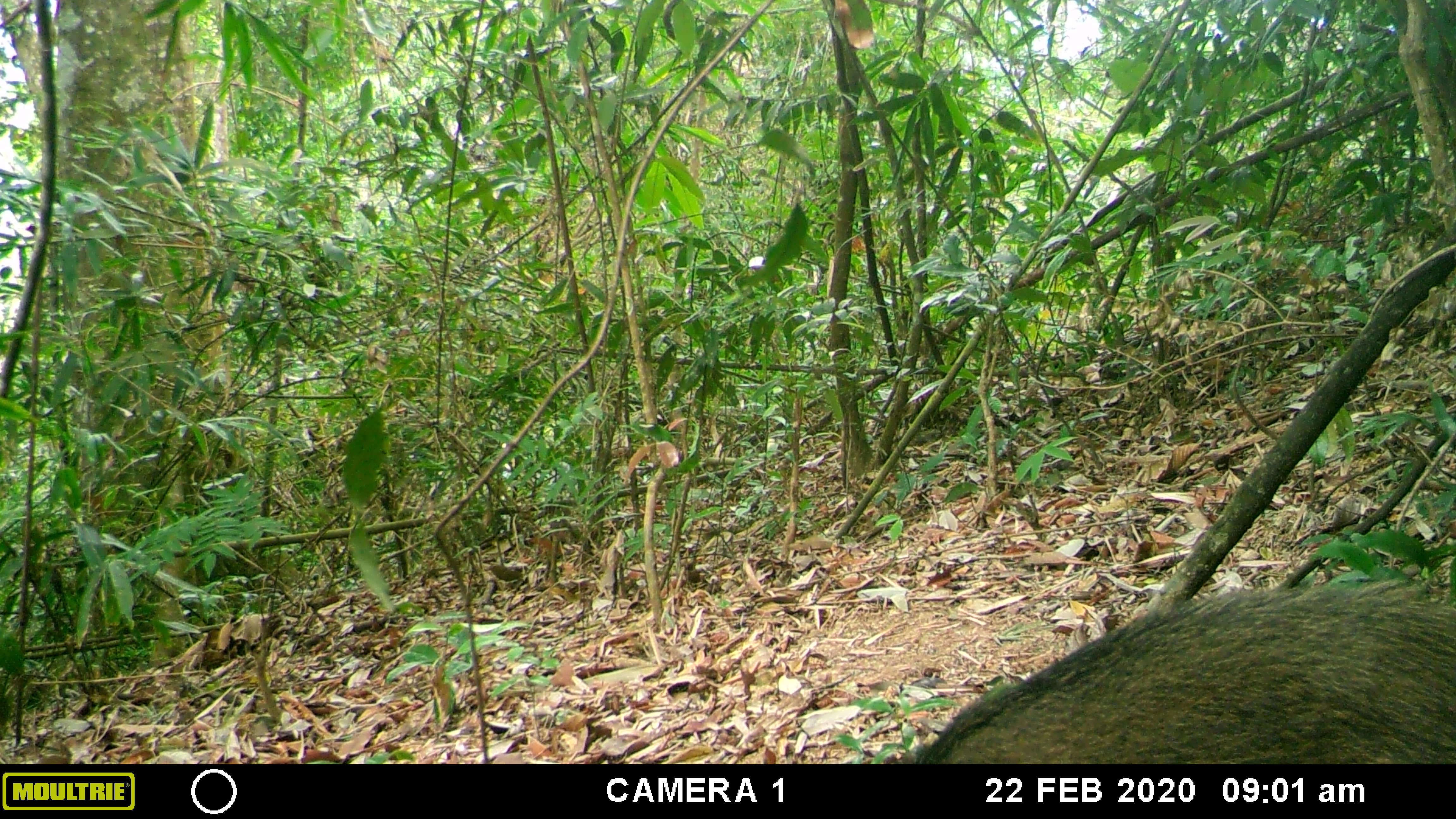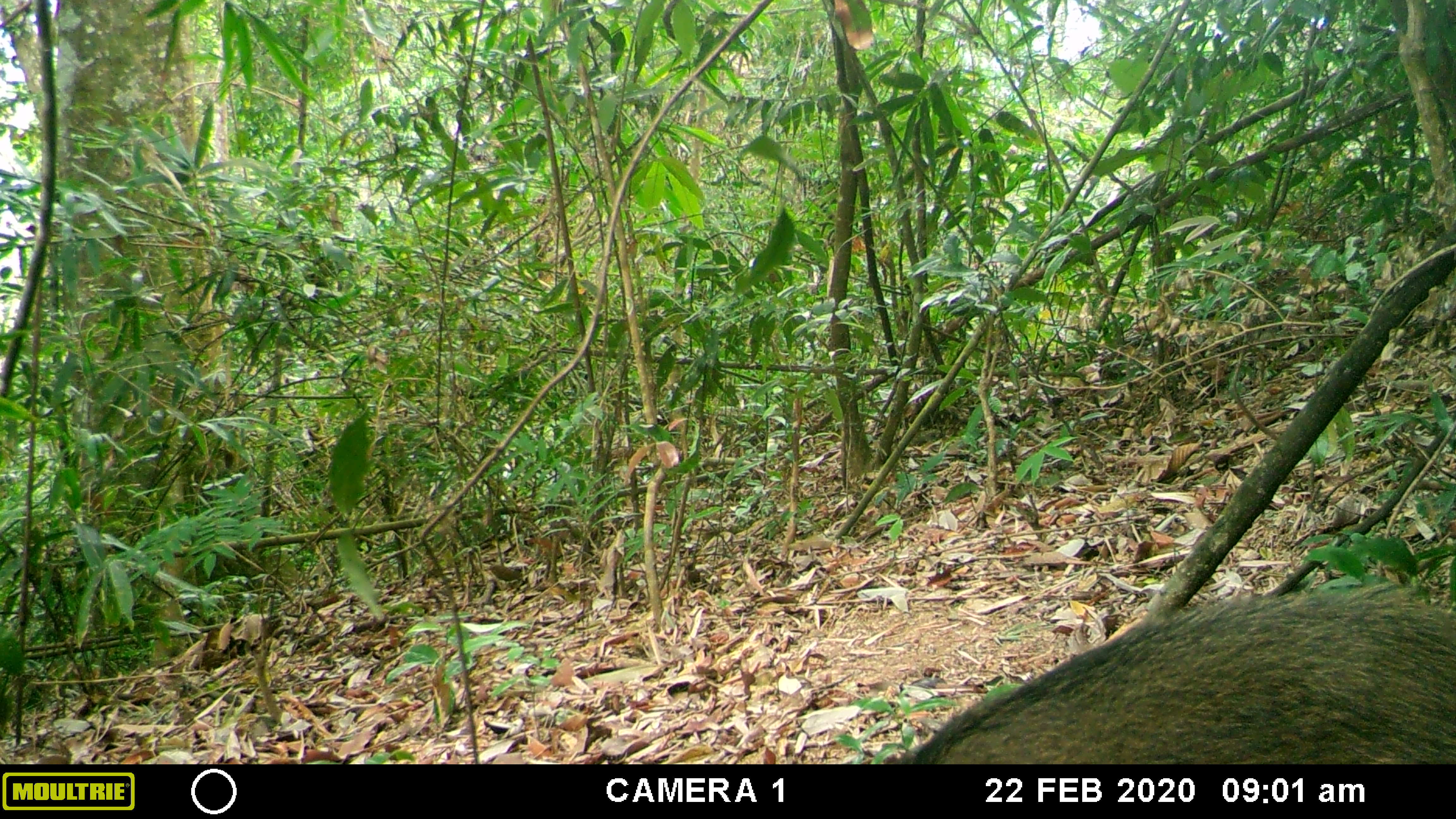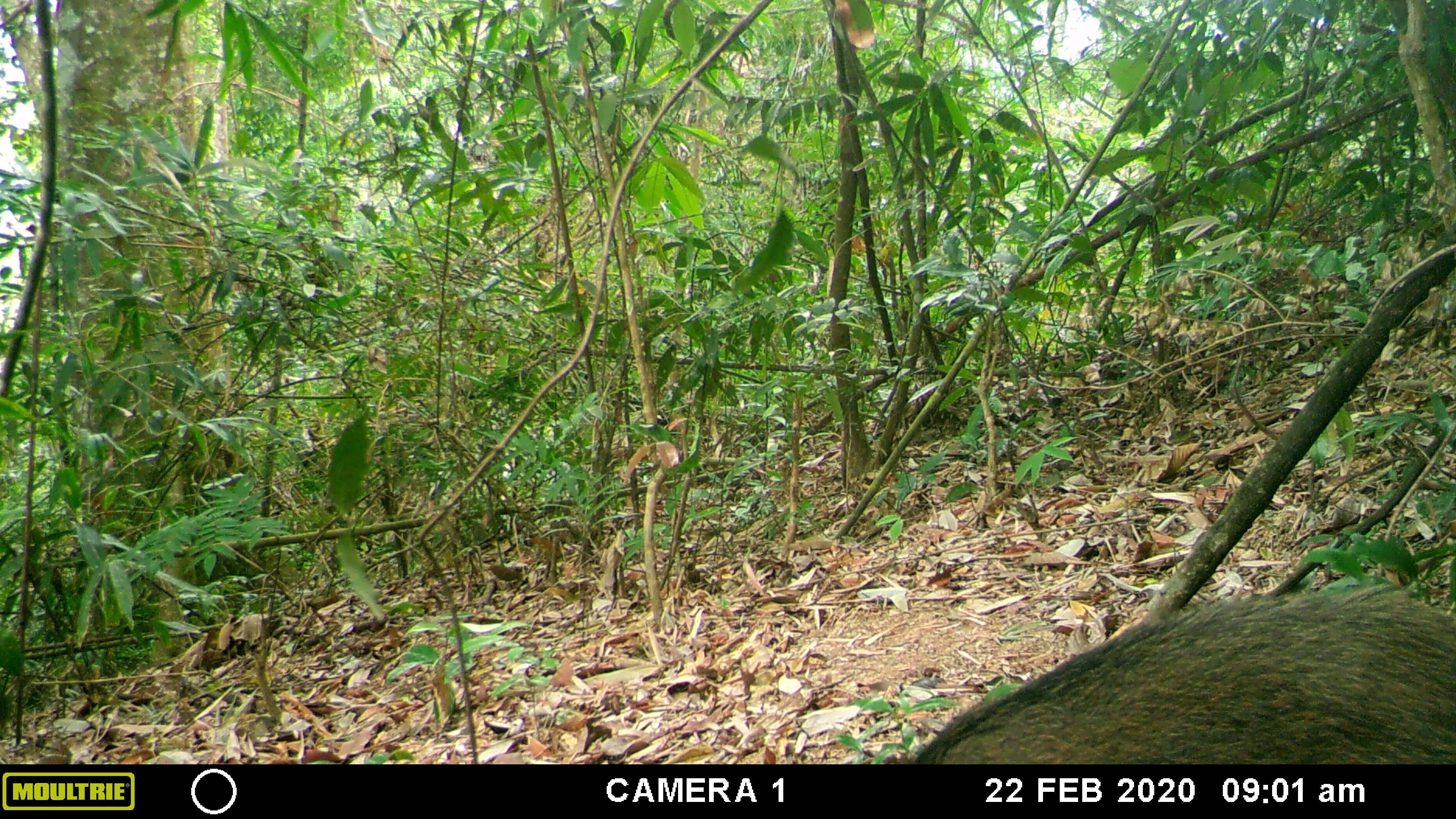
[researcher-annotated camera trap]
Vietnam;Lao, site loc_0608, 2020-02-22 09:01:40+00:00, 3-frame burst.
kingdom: Animalia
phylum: Chordata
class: Mammalia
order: Artiodactyla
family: Suidae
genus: Sus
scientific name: Sus scrofa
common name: eurasian wild pig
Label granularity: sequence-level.